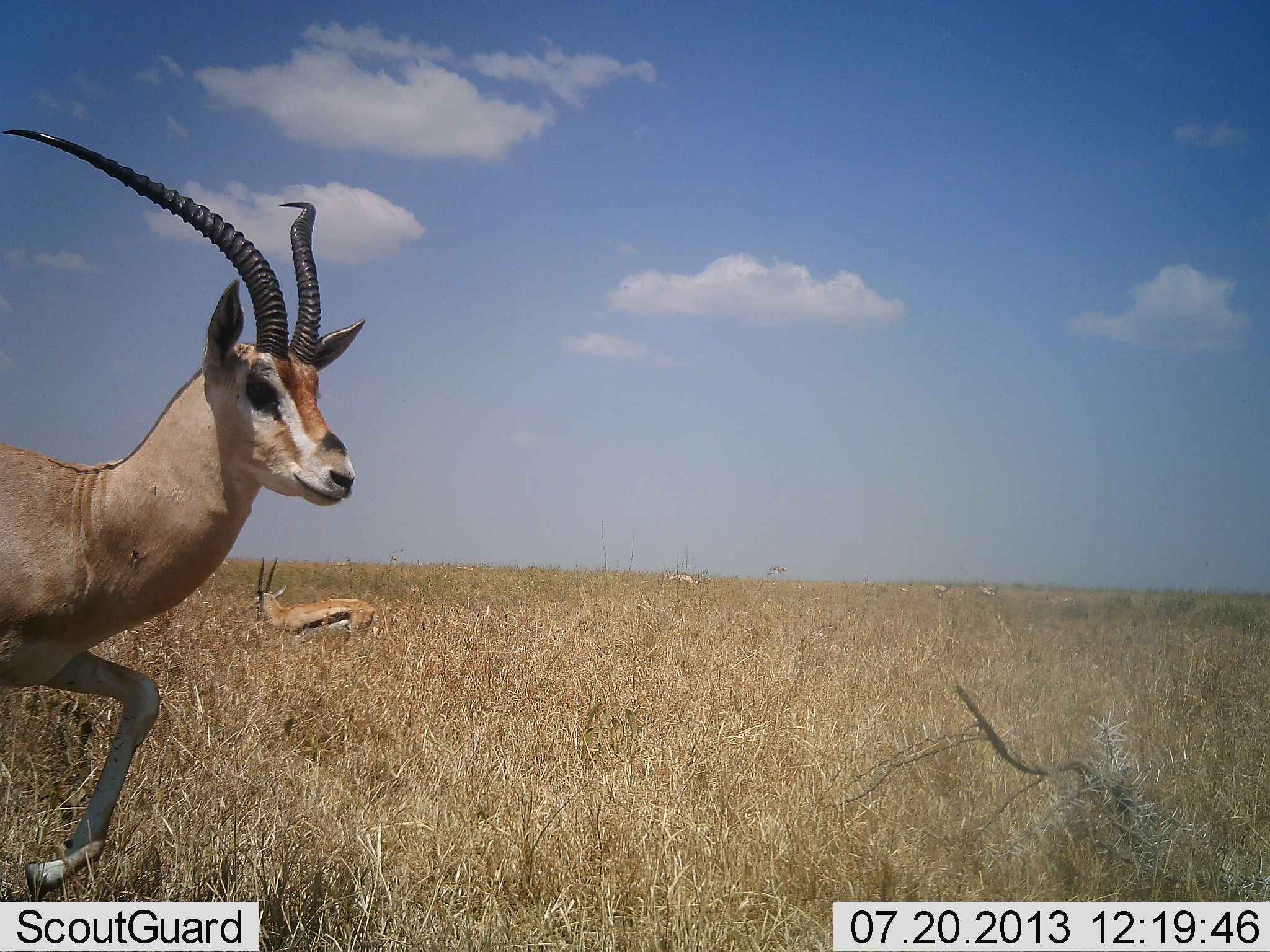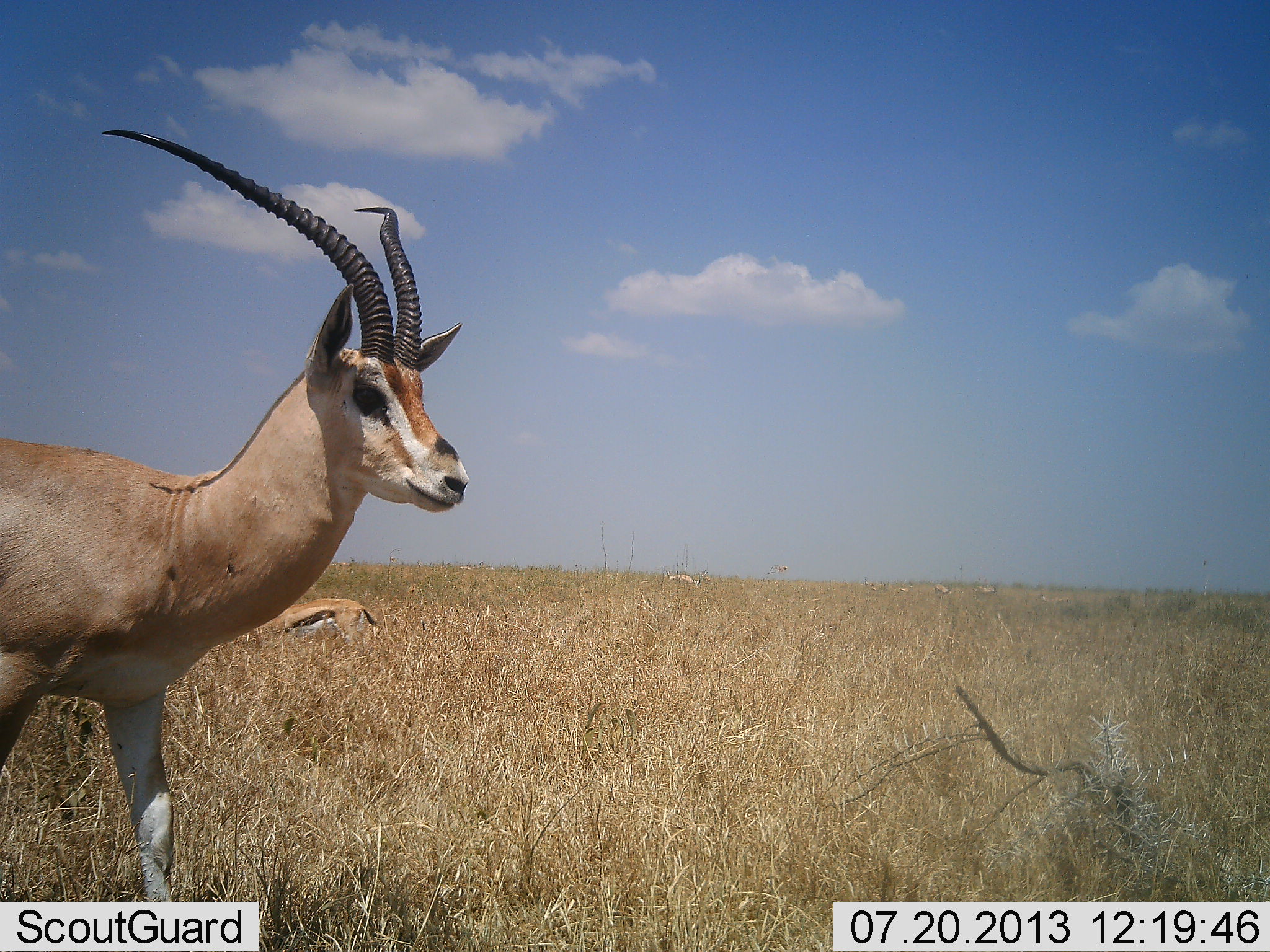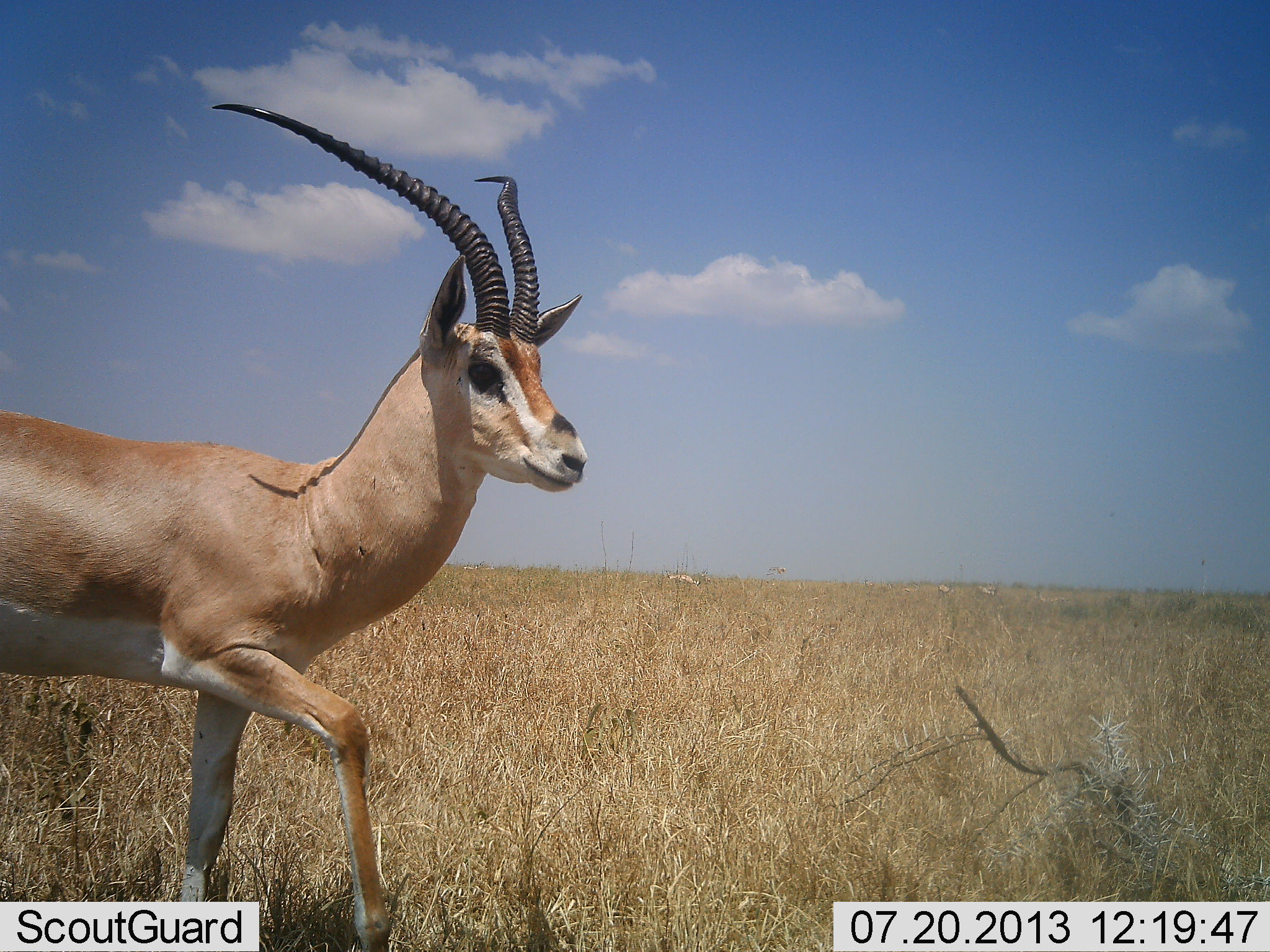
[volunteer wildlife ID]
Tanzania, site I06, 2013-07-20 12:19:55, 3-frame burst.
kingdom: Animalia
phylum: Chordata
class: Mammalia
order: Artiodactyla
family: Bovidae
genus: Eudorcas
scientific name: Eudorcas thomsonii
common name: thomson's gazelle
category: gazellethomsons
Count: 2.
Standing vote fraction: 61%.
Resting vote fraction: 6%.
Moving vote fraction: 39%.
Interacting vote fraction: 0%.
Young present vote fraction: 0%.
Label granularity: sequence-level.